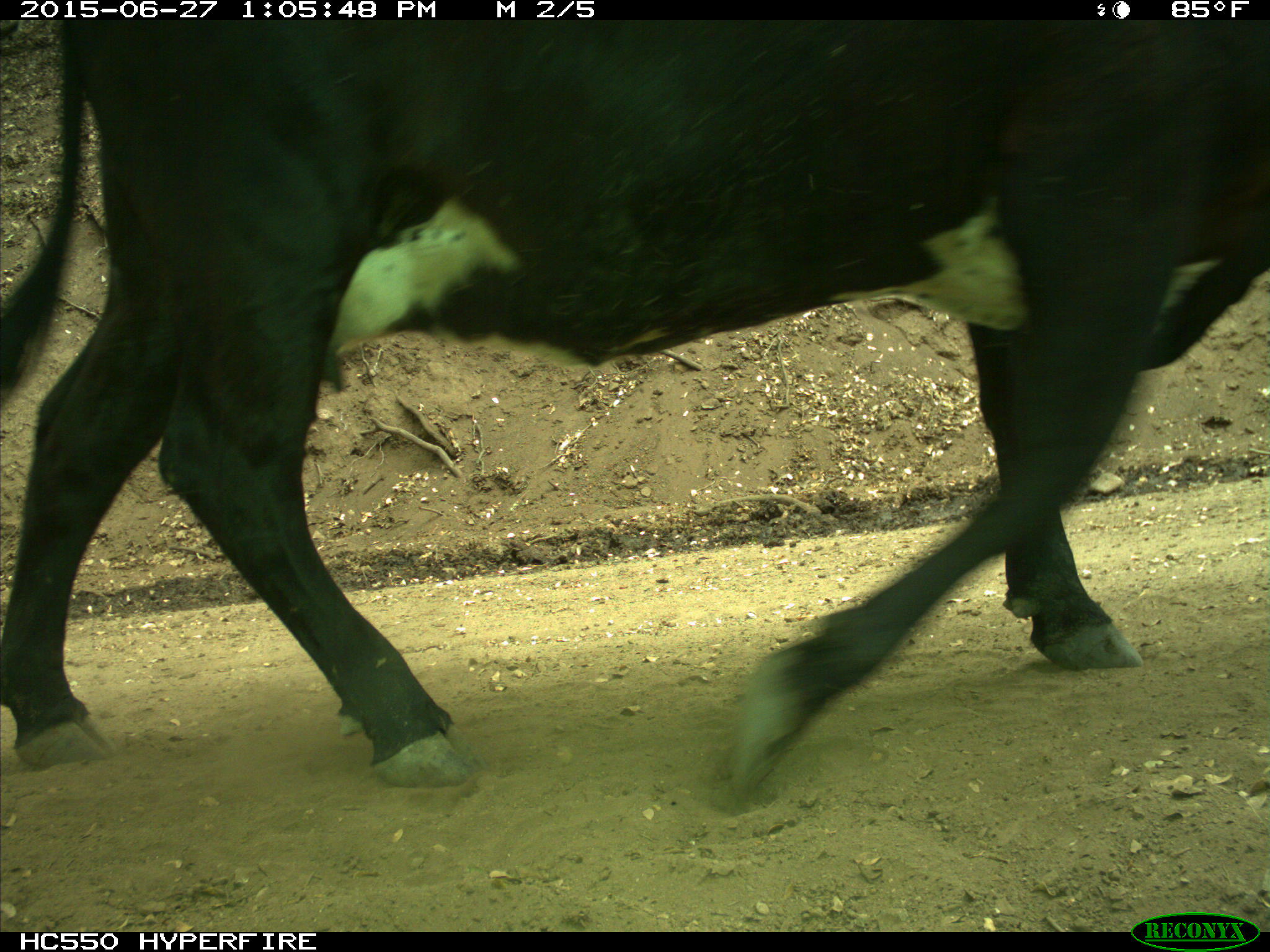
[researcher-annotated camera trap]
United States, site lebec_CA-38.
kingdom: Animalia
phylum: Chordata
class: Mammalia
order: Artiodactyla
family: Bovidae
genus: Bos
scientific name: Bos taurus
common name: domestic cow